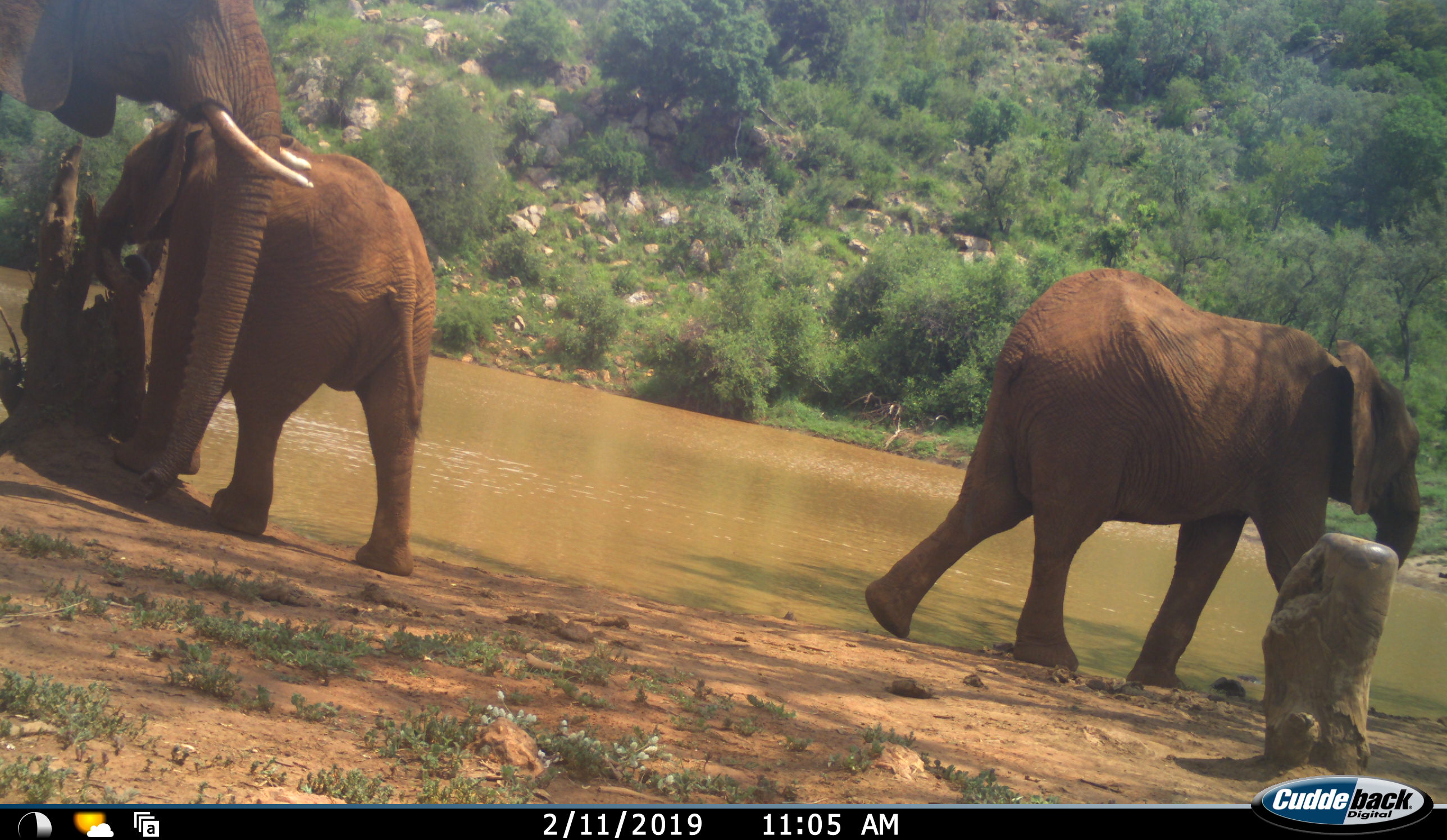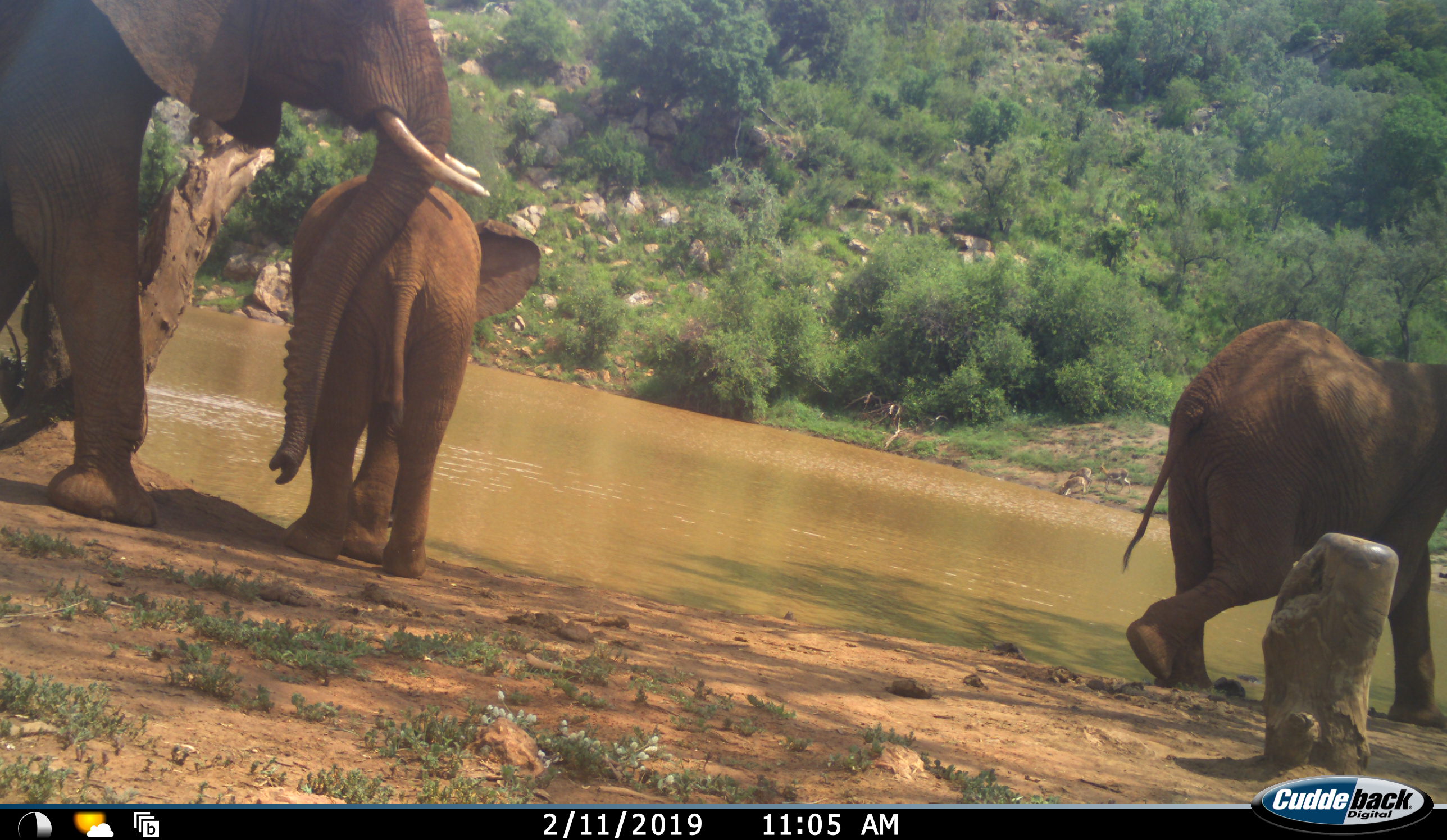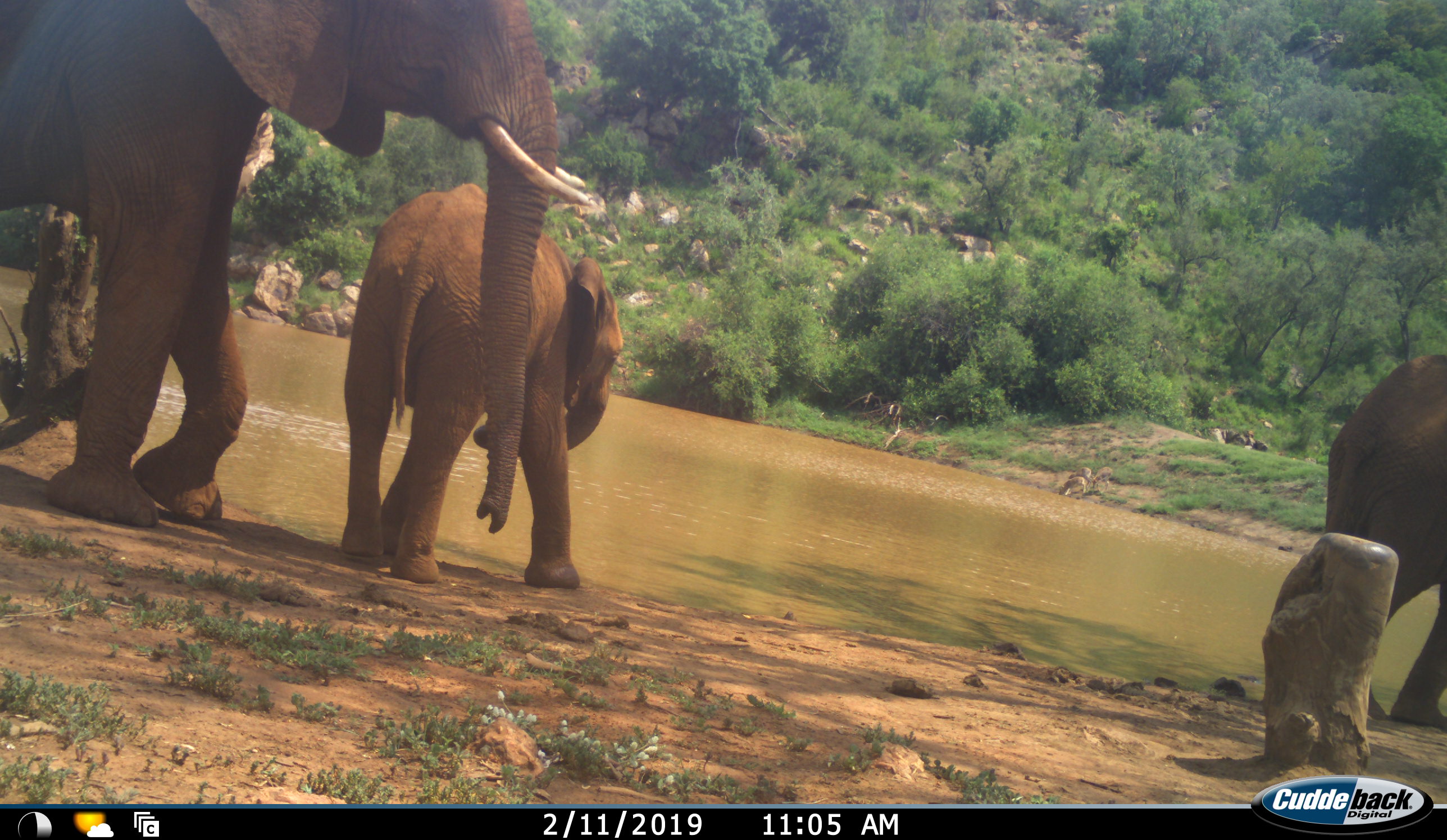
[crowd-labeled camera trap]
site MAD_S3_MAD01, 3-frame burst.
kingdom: Animalia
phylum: Chordata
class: Mammalia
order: Proboscidea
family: Elephantidae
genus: Loxodonta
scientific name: Loxodonta africana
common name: african bush elephant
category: elephant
Elephant (african bush elephant) (Loxodonta africana), count 3. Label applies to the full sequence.